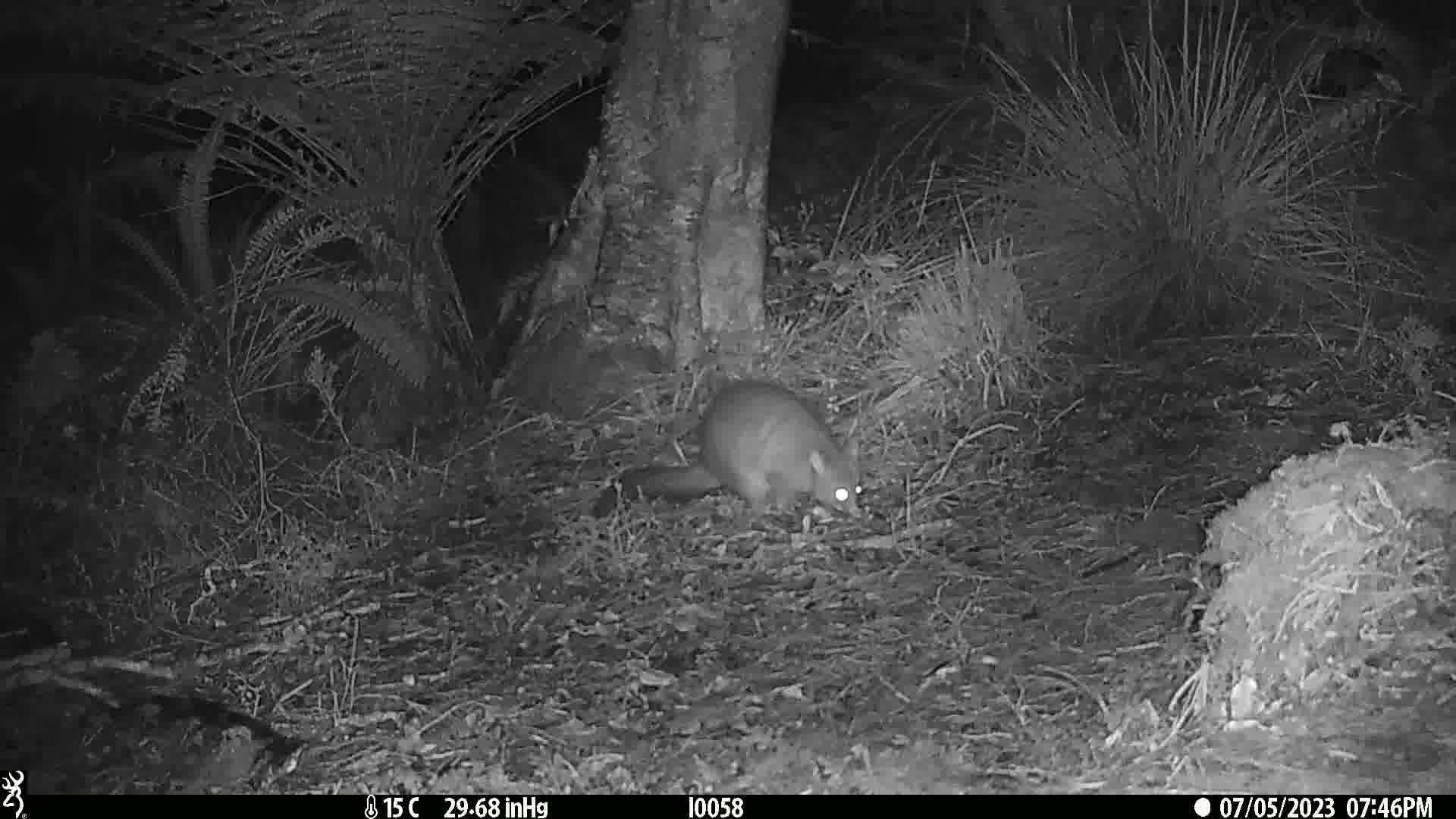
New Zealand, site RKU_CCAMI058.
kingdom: Animalia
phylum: Chordata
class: Mammalia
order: Diprotodontia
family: Phalangeridae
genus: Trichosurus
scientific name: Trichosurus vulpecula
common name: common brushtail possum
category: possum